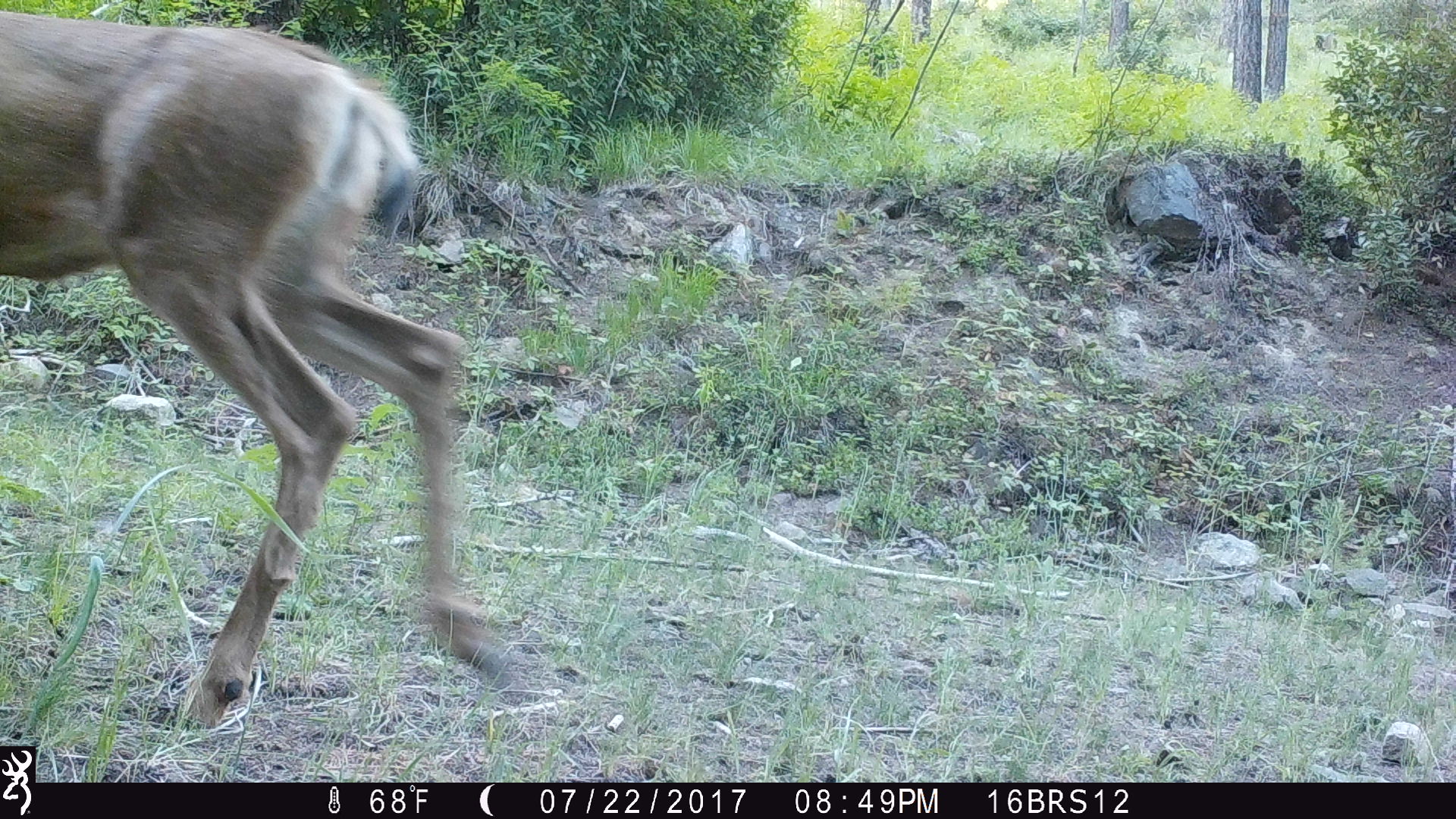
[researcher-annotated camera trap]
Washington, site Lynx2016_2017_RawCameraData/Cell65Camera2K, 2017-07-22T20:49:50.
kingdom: Animalia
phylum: Chordata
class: Mammalia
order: Artiodactyla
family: Cervidae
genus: Odocoileus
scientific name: Odocoileus hemionus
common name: mule deer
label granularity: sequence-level